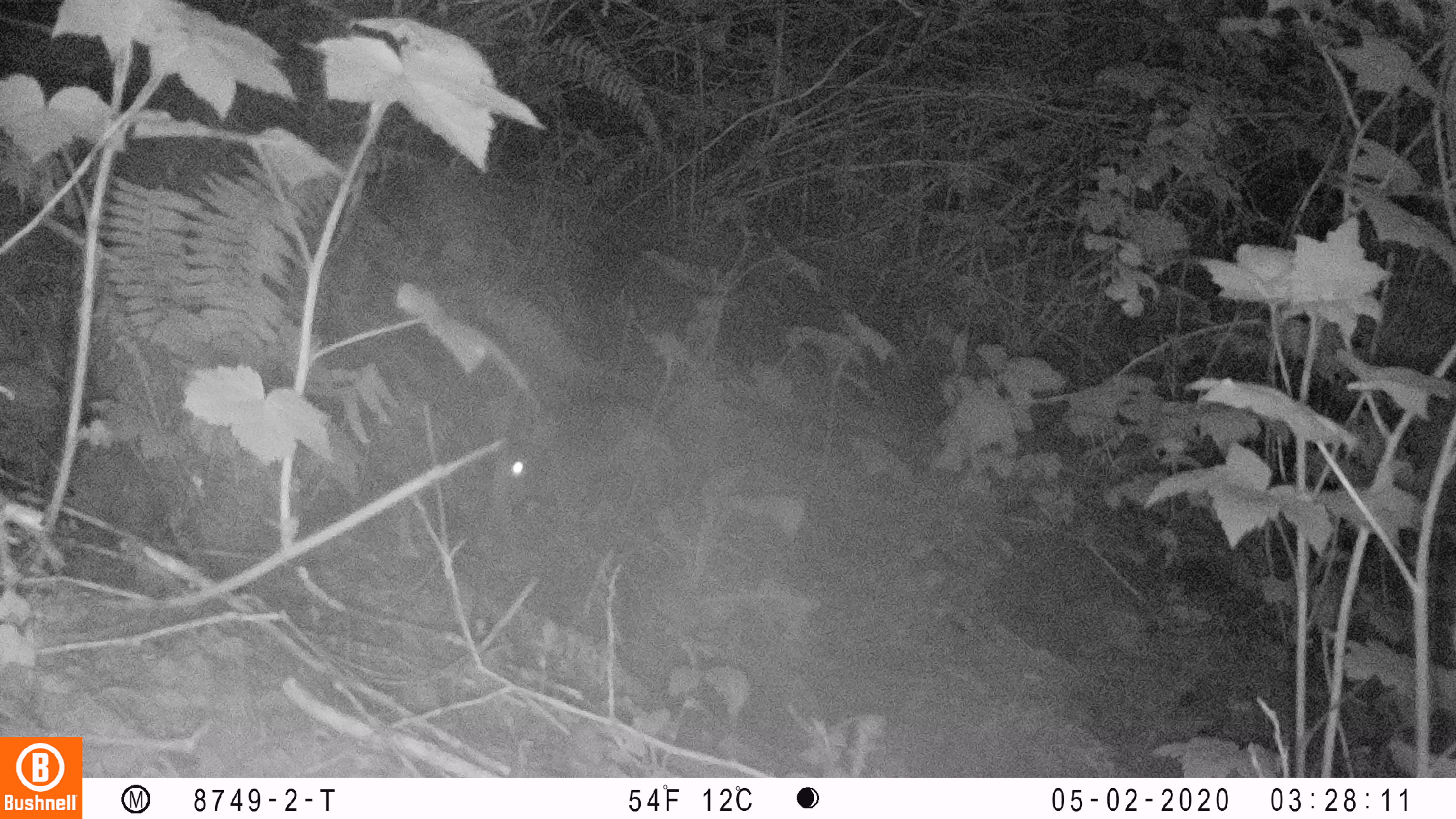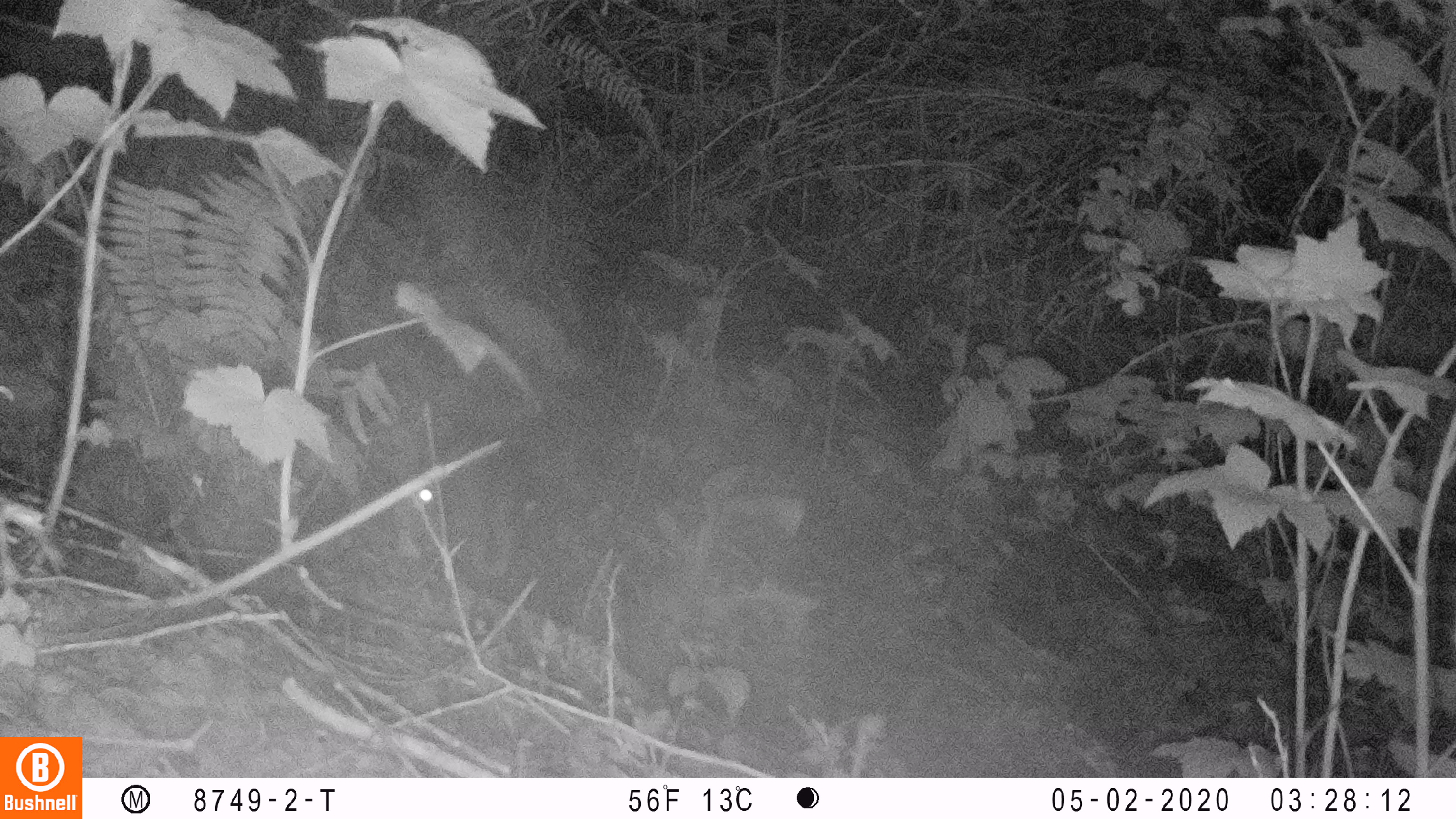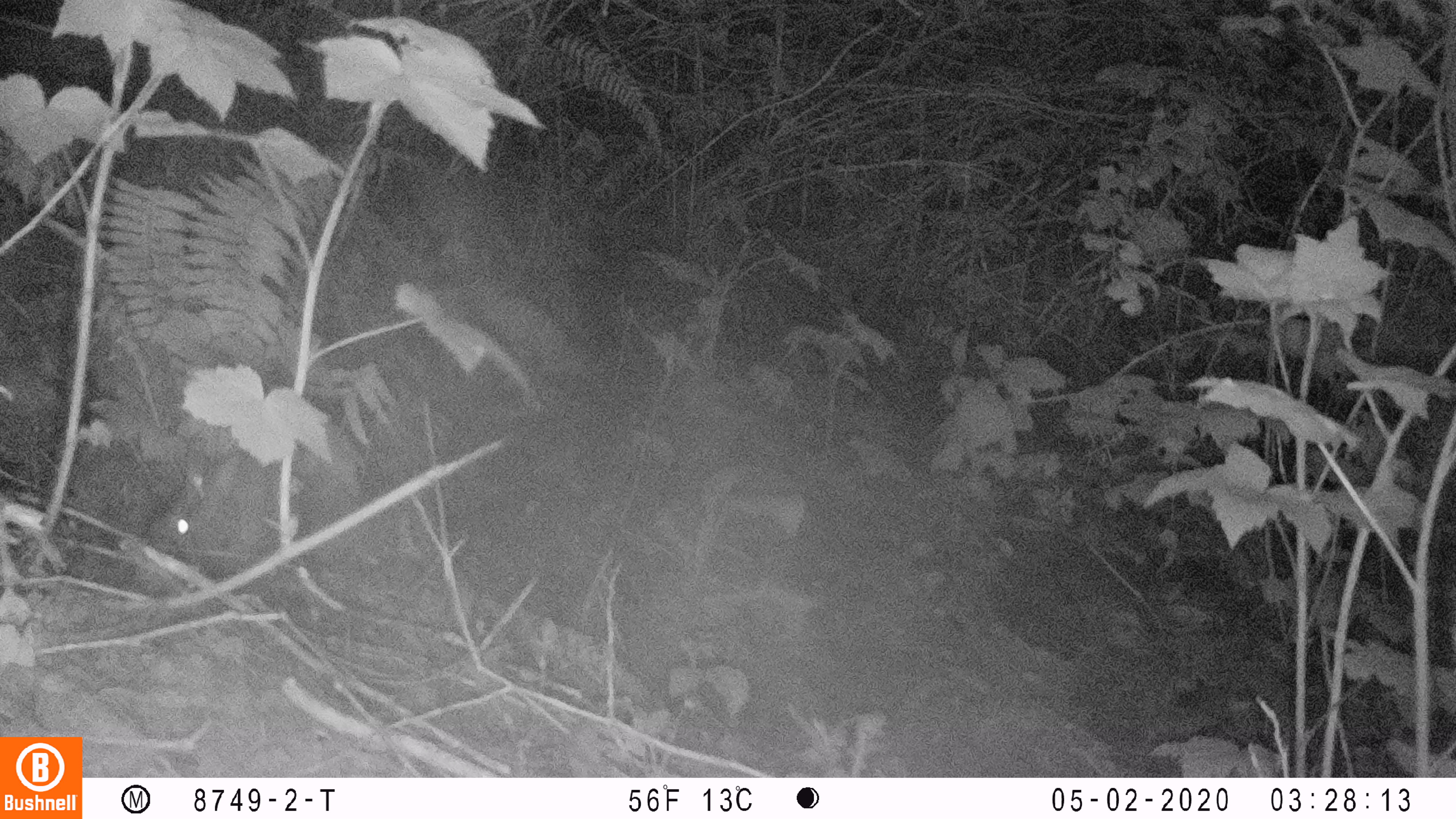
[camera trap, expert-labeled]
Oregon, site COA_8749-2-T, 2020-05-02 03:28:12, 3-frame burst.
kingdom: Animalia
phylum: Chordata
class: Mammalia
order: Lagomorpha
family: Leporidae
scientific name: Leporidae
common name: hares and rabbits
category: leporidae family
Leporidae family (hares and rabbits) (Leporidae).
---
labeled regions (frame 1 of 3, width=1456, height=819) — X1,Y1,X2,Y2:
leporidae family: 479,386,685,544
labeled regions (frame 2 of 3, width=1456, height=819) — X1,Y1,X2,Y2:
leporidae family: 394,432,492,557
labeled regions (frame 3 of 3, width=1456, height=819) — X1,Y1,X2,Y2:
leporidae family: 145,434,288,566